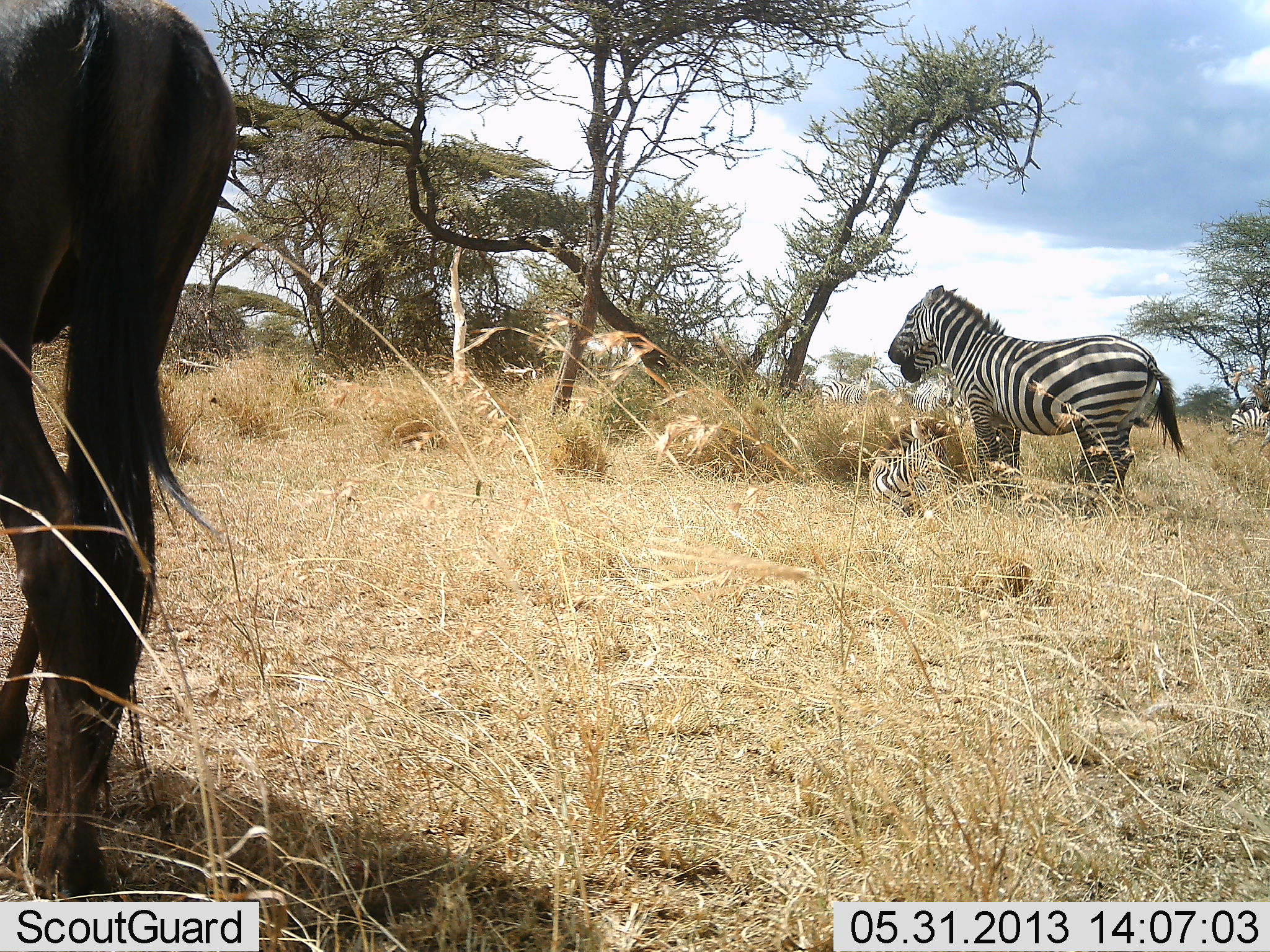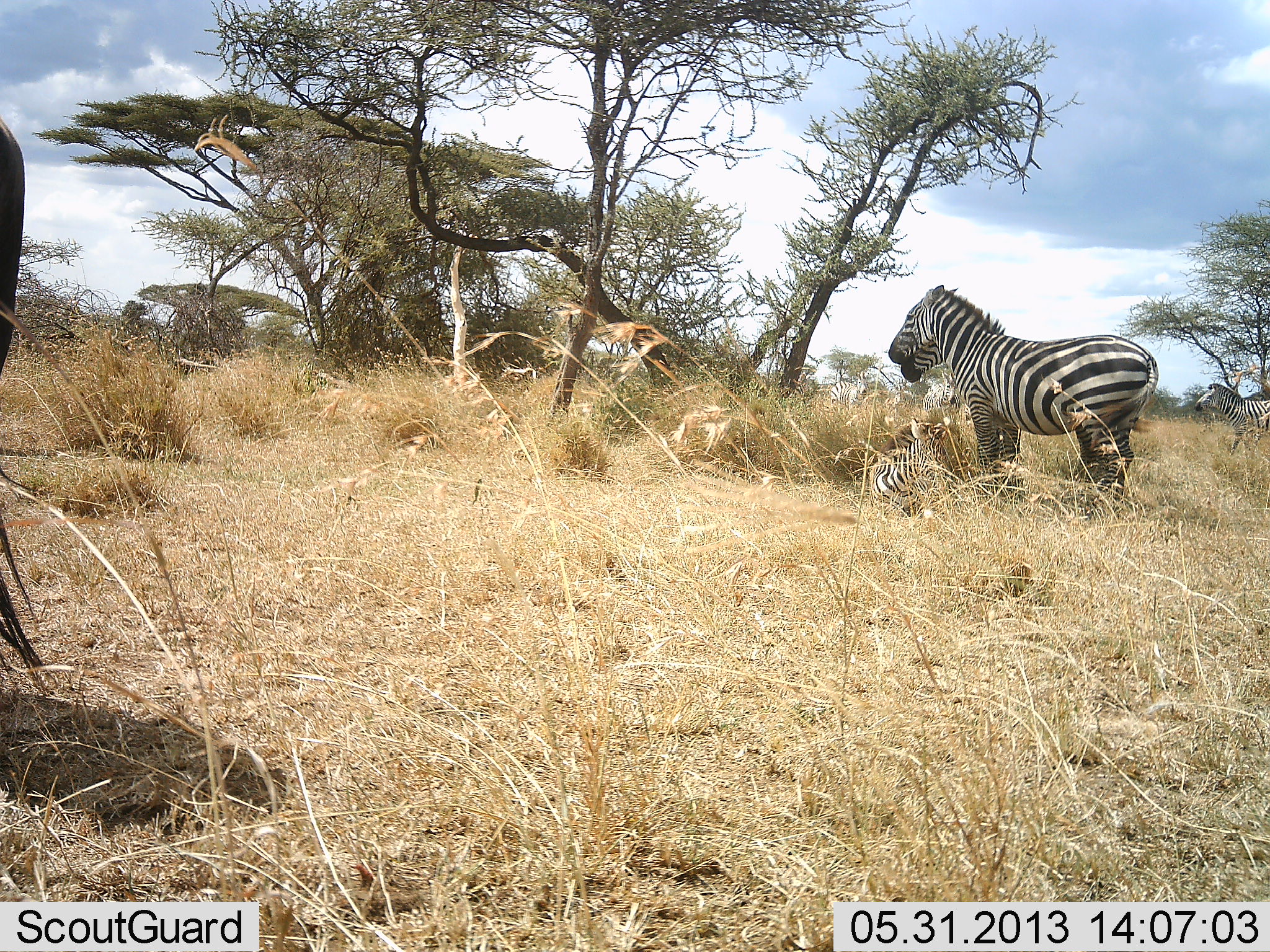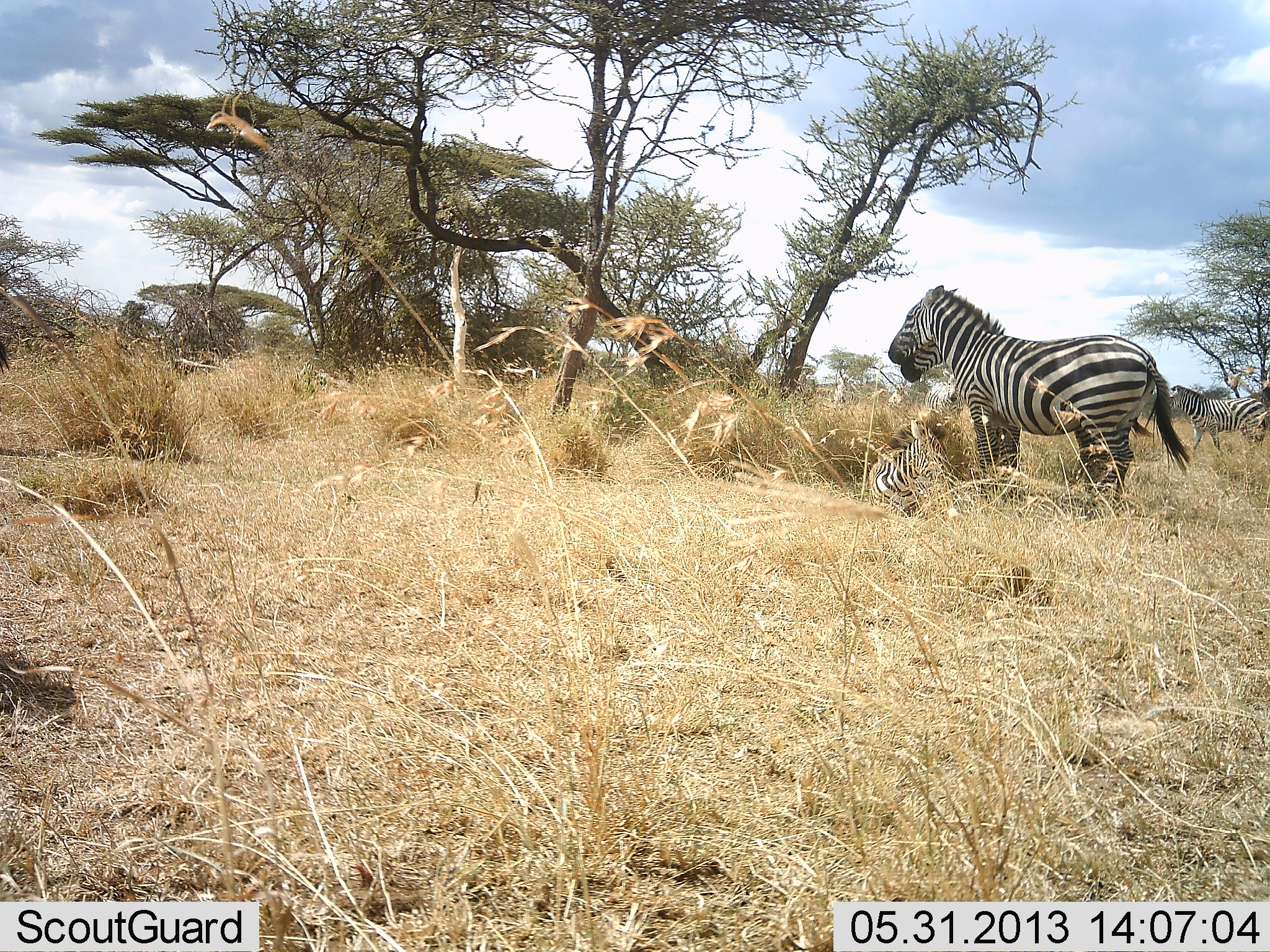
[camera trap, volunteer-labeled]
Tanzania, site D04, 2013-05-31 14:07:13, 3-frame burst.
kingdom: Animalia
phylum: Chordata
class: Mammalia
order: Artiodactyla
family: Bovidae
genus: Connochaetes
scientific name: Connochaetes taurinus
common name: blue wildebeest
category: wildebeest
Wildebeest (blue wildebeest) (Connochaetes taurinus), count 1. Behavior (volunteer vote fractions): standing 10%, resting 0%, moving 100%, interacting 0%. Young present (vote fraction): 0%. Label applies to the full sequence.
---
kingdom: Animalia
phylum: Chordata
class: Mammalia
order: Perissodactyla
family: Equidae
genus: Equus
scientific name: Equus quagga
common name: plains zebra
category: zebra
Zebra (plains zebra) (Equus quagga), count 3. Behavior (volunteer vote fractions): standing 93%, resting 80%, moving 47%, interacting 0%. Young present (vote fraction): 47%. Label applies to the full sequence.